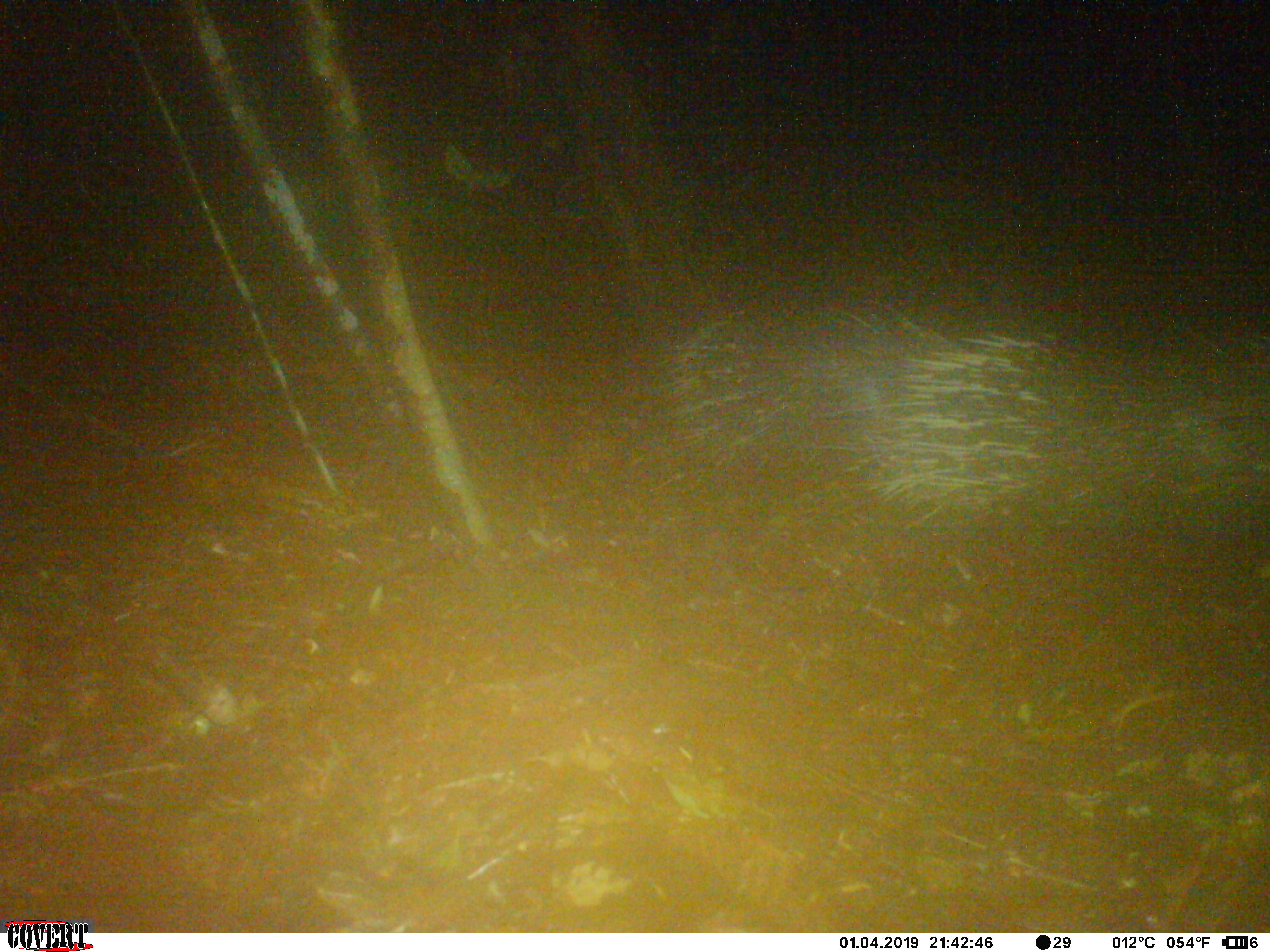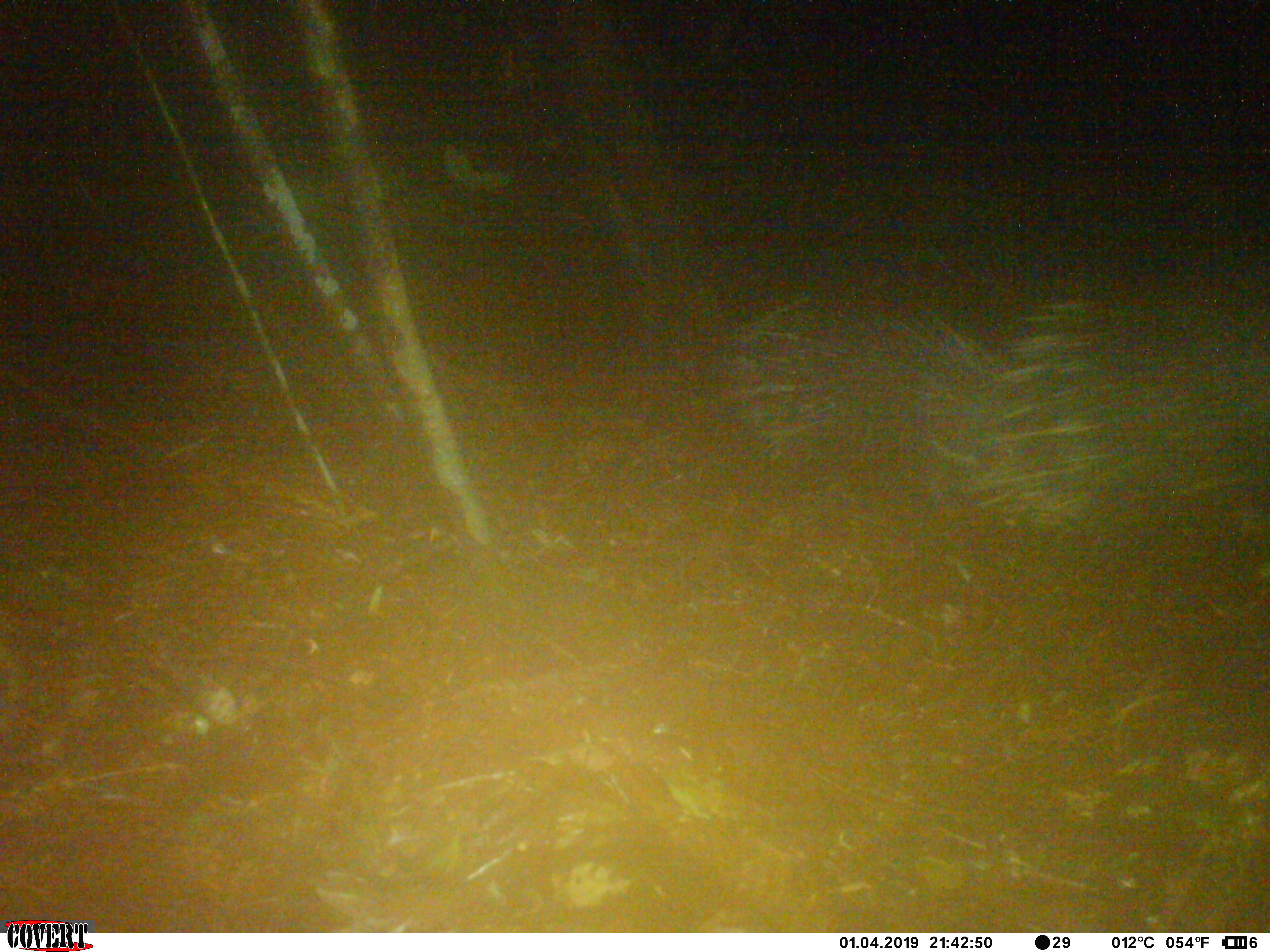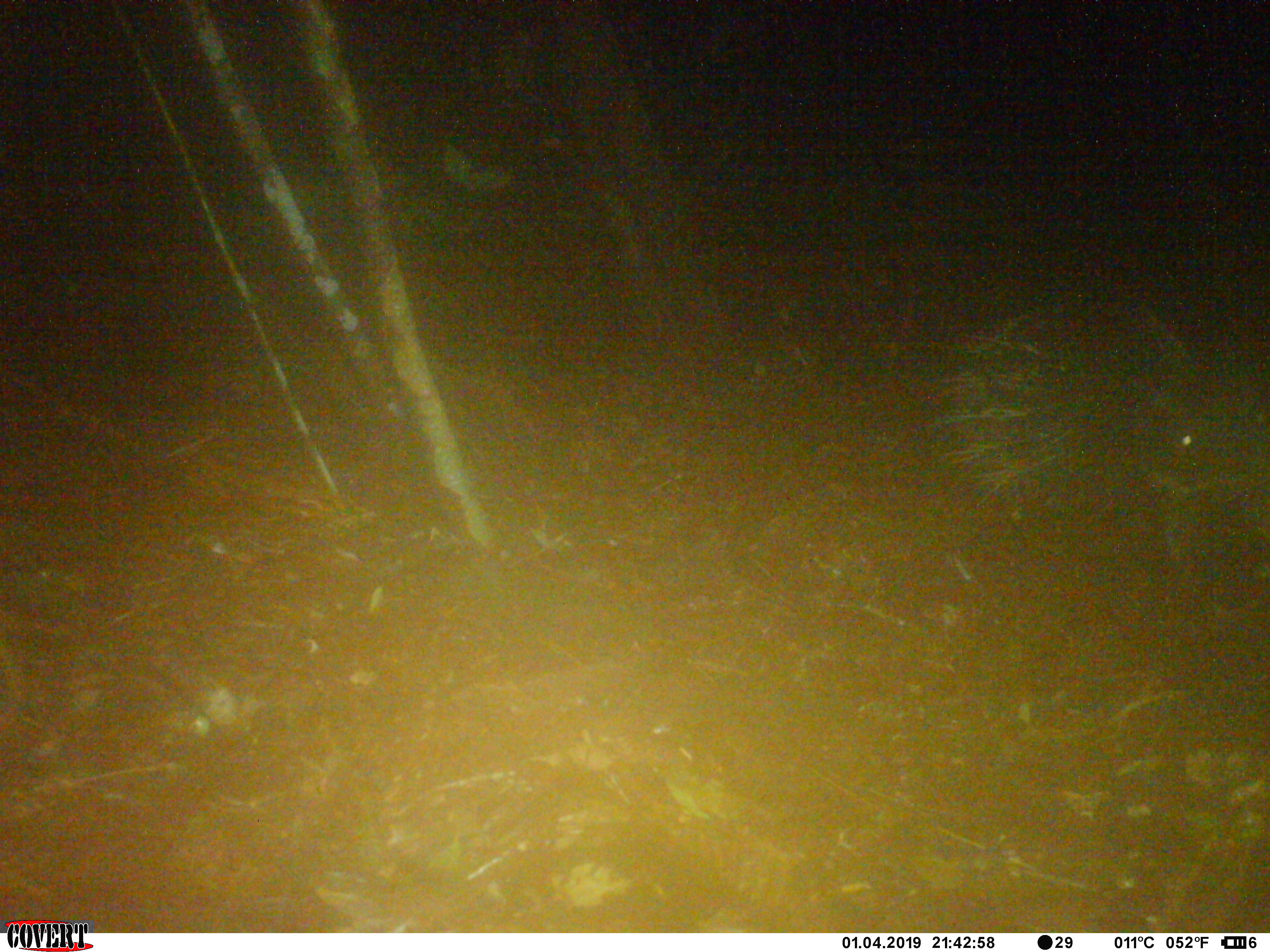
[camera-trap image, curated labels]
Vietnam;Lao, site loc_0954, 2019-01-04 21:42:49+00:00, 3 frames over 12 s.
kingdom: Animalia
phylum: Chordata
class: Mammalia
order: Rodentia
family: Hystricidae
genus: Hystrix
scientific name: Hystrix brachyura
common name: malayan porcupine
Malayan porcupine (Hystrix brachyura). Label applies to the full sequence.